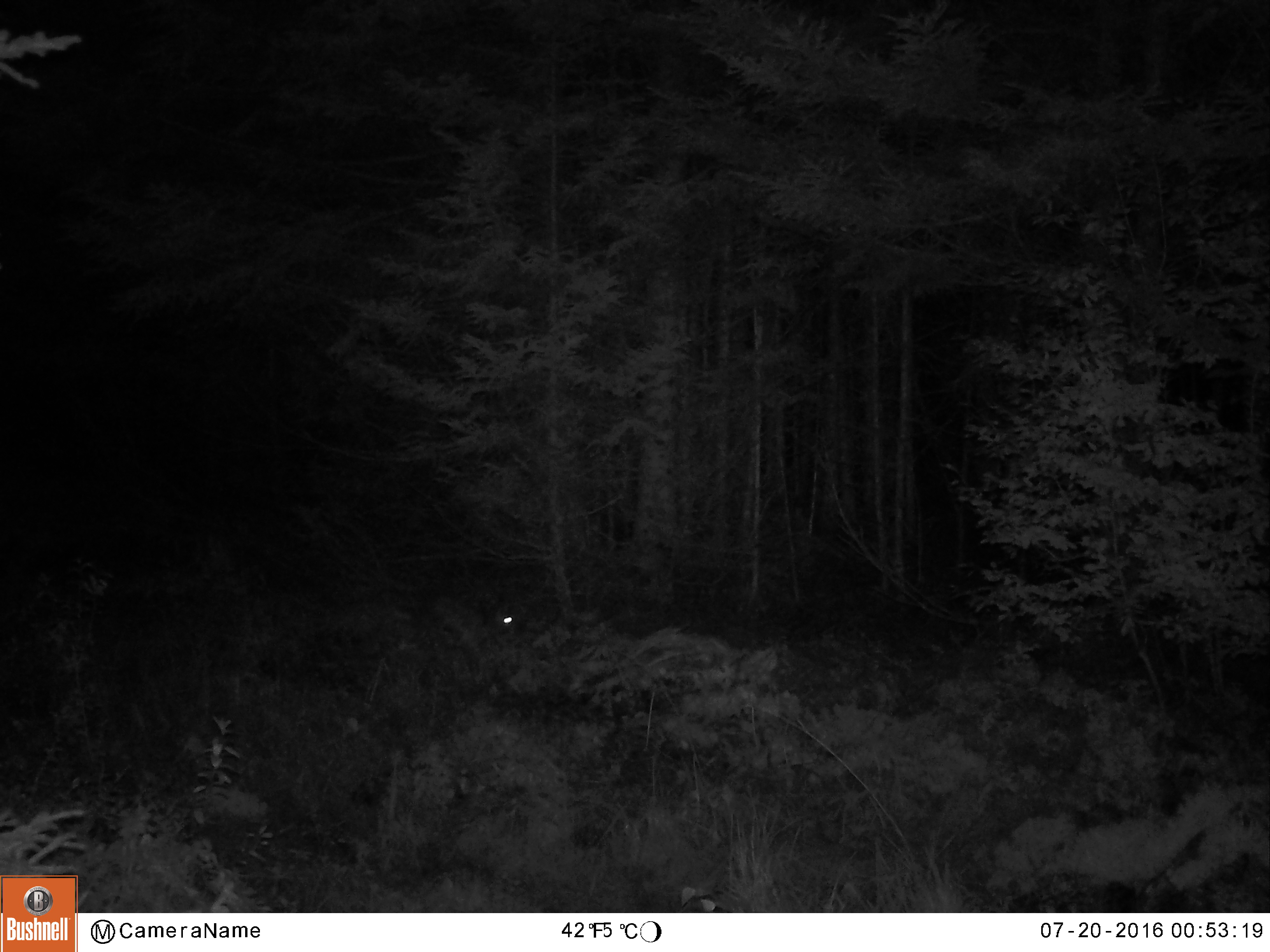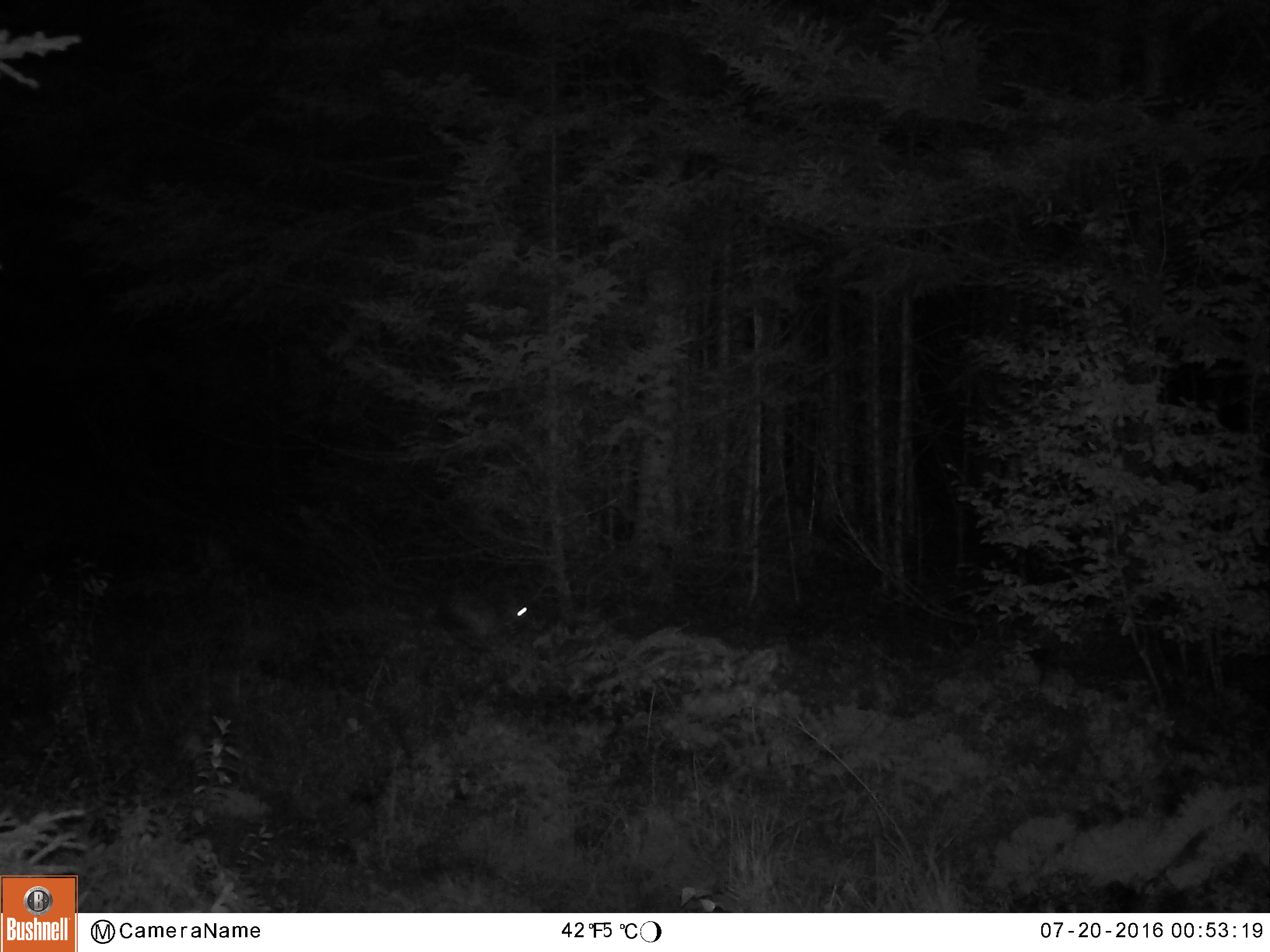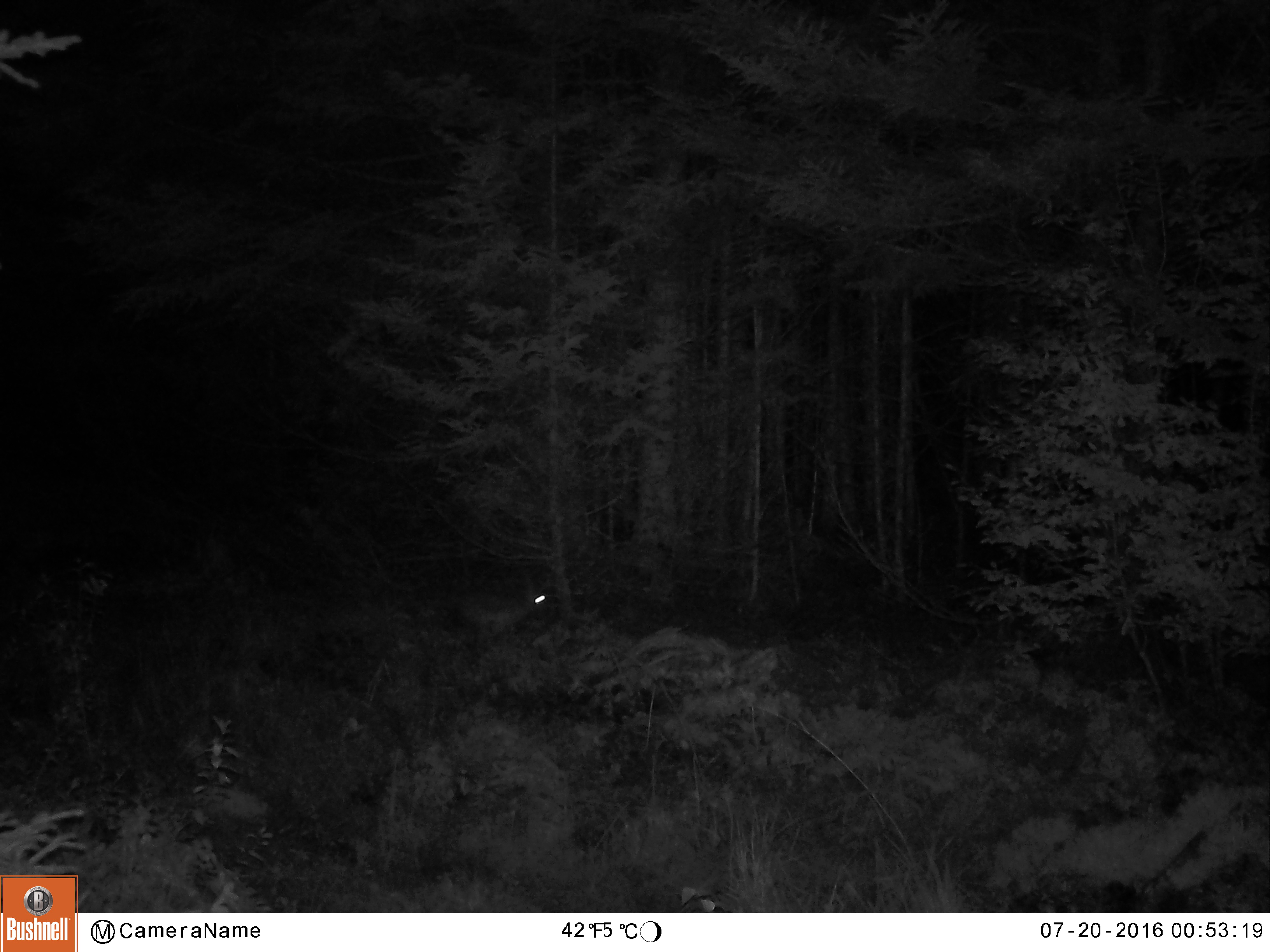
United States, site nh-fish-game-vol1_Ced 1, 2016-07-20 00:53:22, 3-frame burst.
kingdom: Animalia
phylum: Chordata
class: Mammalia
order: Lagomorpha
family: Leporidae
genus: Lepus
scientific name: Lepus americanus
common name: snowshoe hare